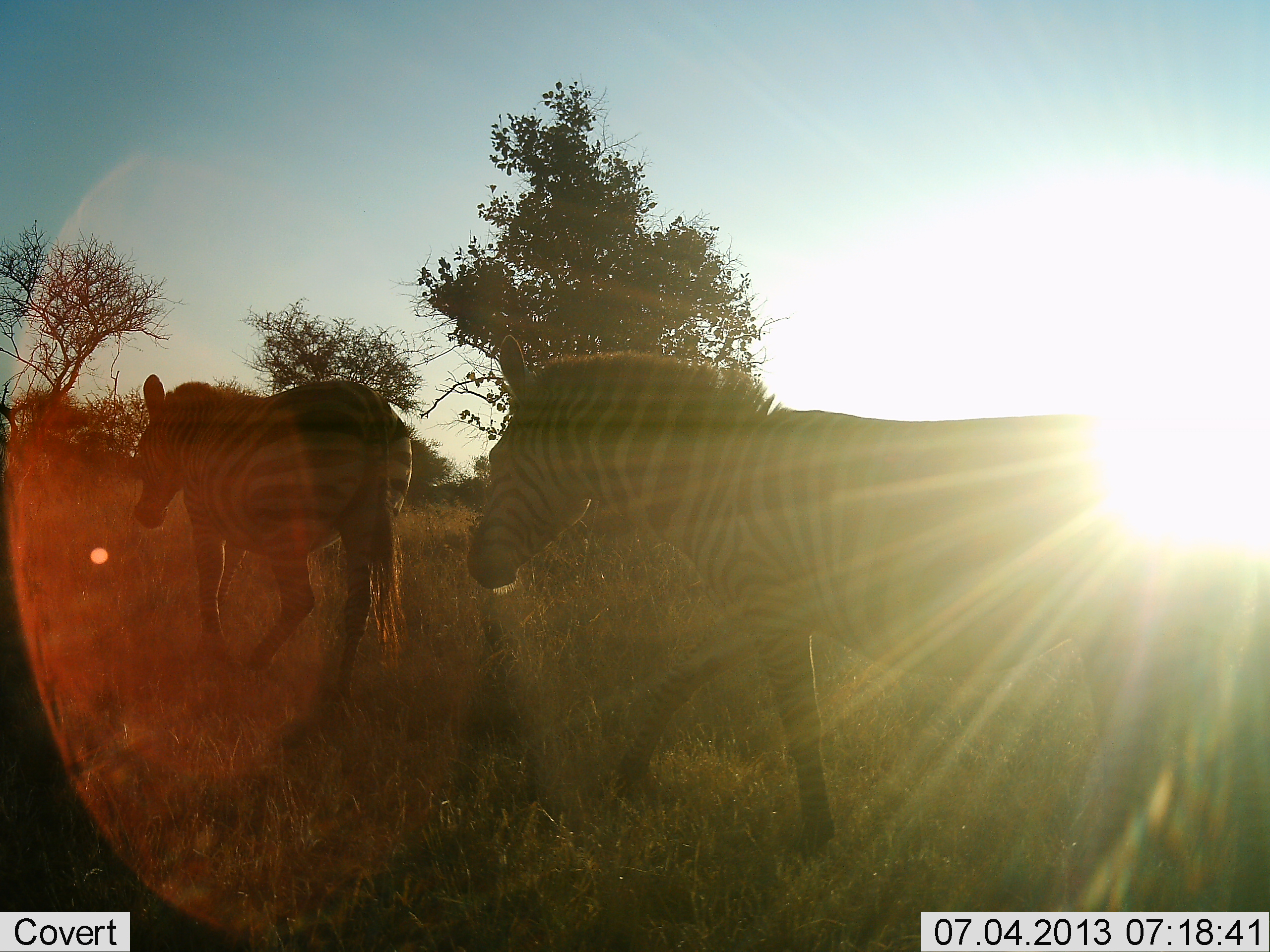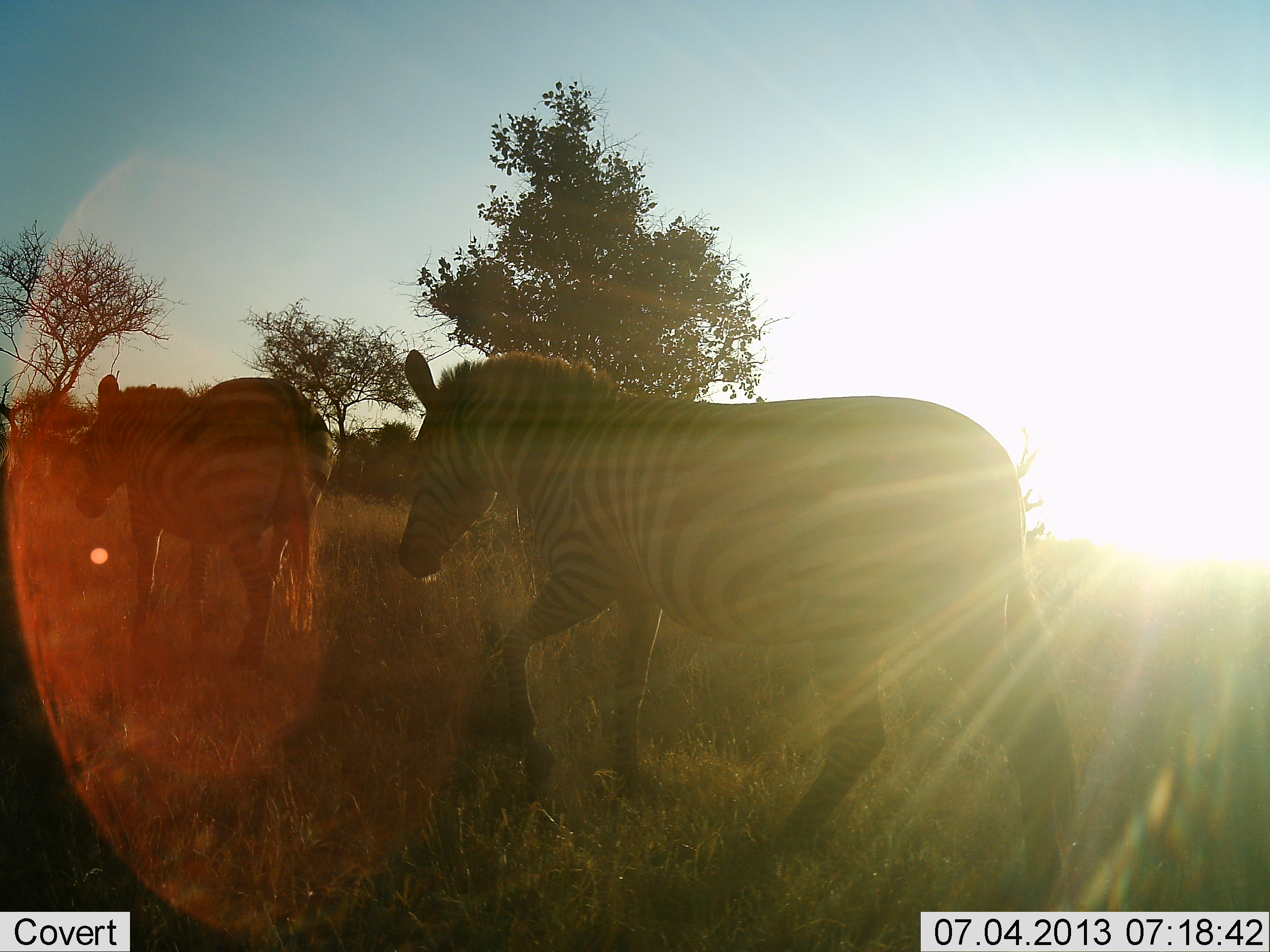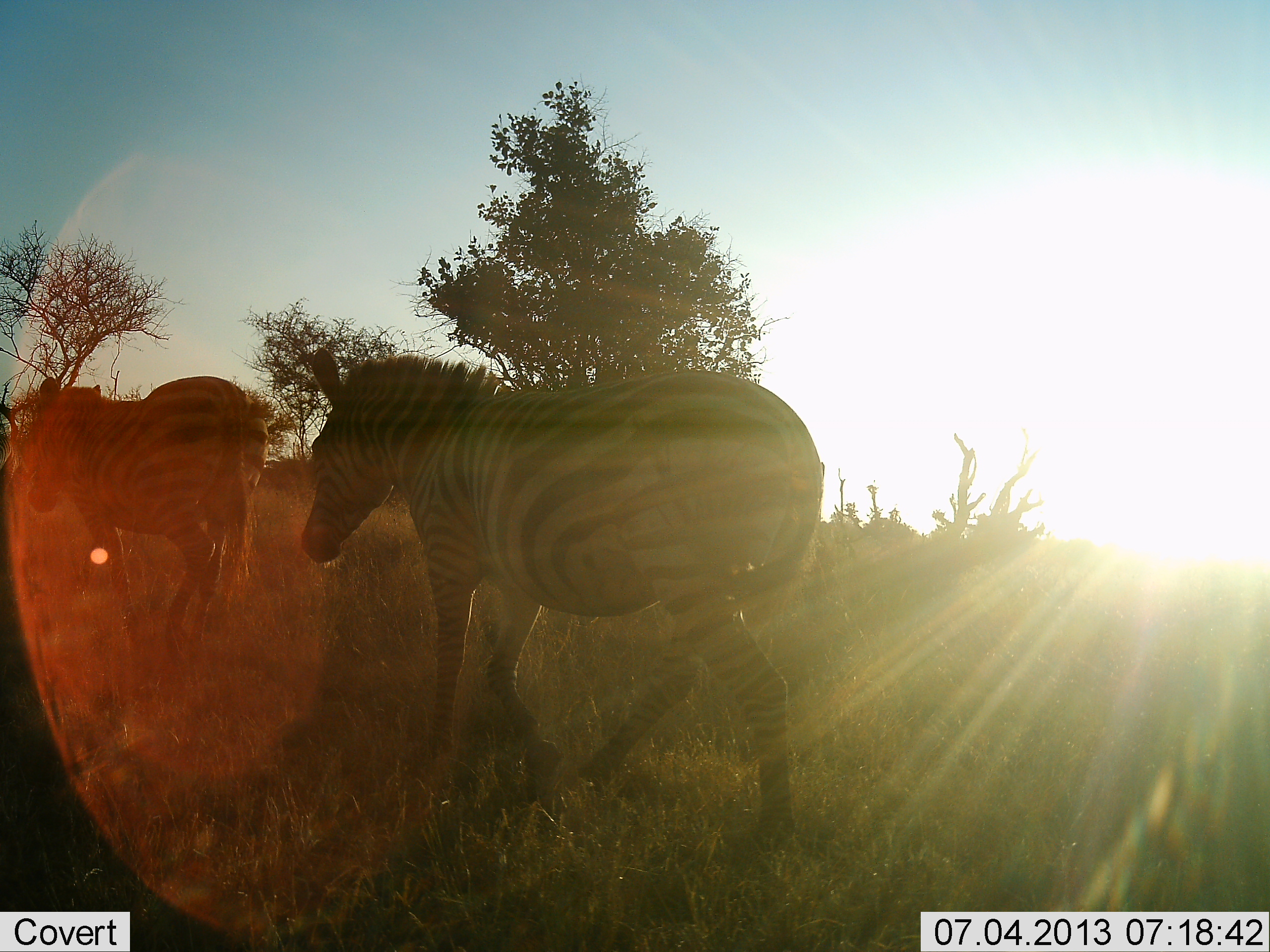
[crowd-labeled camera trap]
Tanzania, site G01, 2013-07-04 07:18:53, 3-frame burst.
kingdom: Animalia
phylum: Chordata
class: Mammalia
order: Perissodactyla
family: Equidae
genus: Equus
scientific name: Equus quagga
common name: plains zebra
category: zebra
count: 2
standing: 6%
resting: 0%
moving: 100%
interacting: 0%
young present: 0%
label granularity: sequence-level